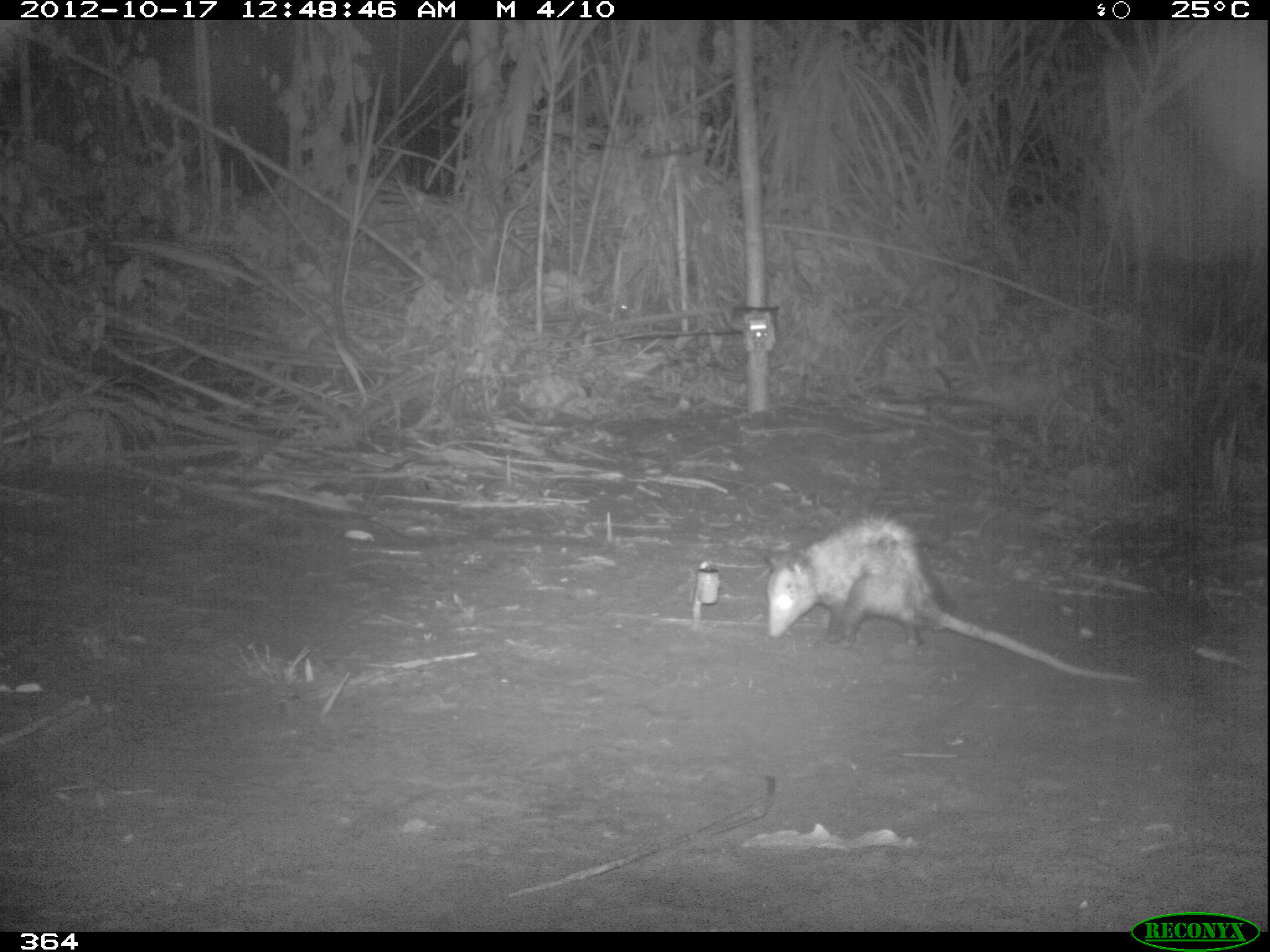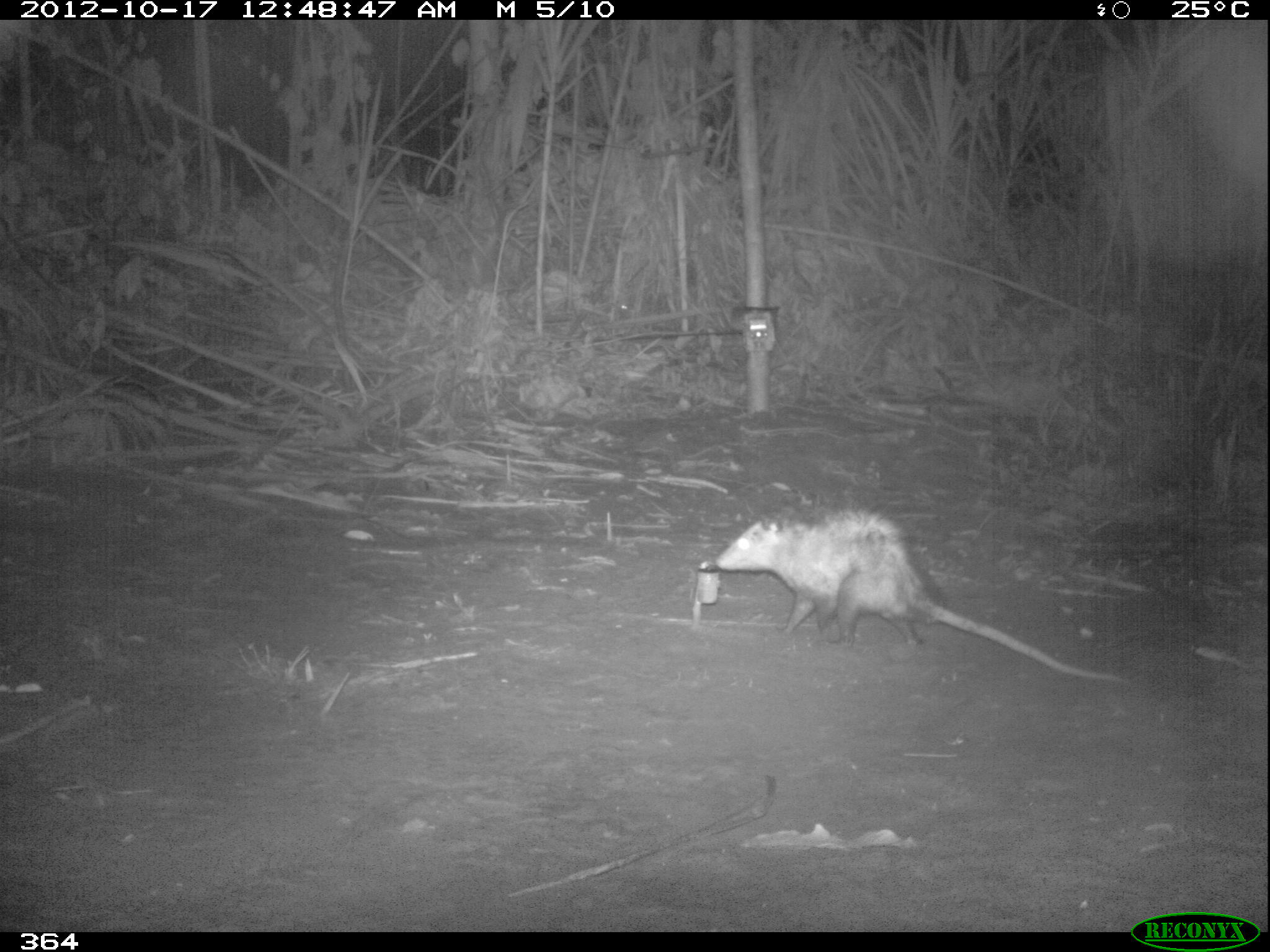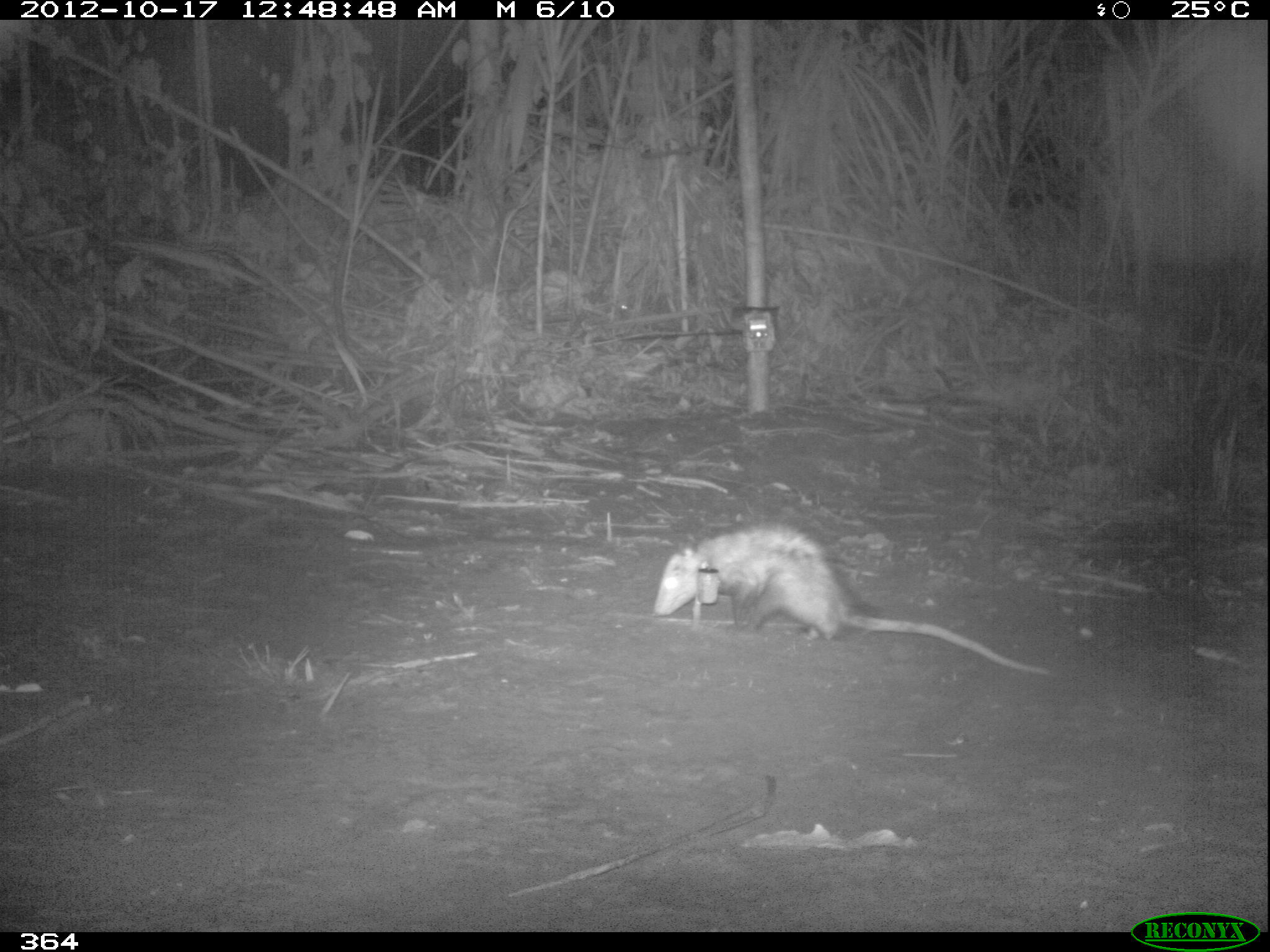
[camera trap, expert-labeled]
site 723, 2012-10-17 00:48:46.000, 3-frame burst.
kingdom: Animalia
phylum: Chordata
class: Mammalia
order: Didelphimorphia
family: Didelphidae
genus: Didelphis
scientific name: Didelphis marsupialis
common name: southern opossum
Didelphis marsupialis (southern opossum).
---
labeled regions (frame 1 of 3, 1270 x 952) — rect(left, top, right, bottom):
didelphis marsupialis: rect(763, 512, 1147, 684)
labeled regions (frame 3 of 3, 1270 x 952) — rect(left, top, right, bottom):
didelphis marsupialis: rect(652, 523, 1051, 674)